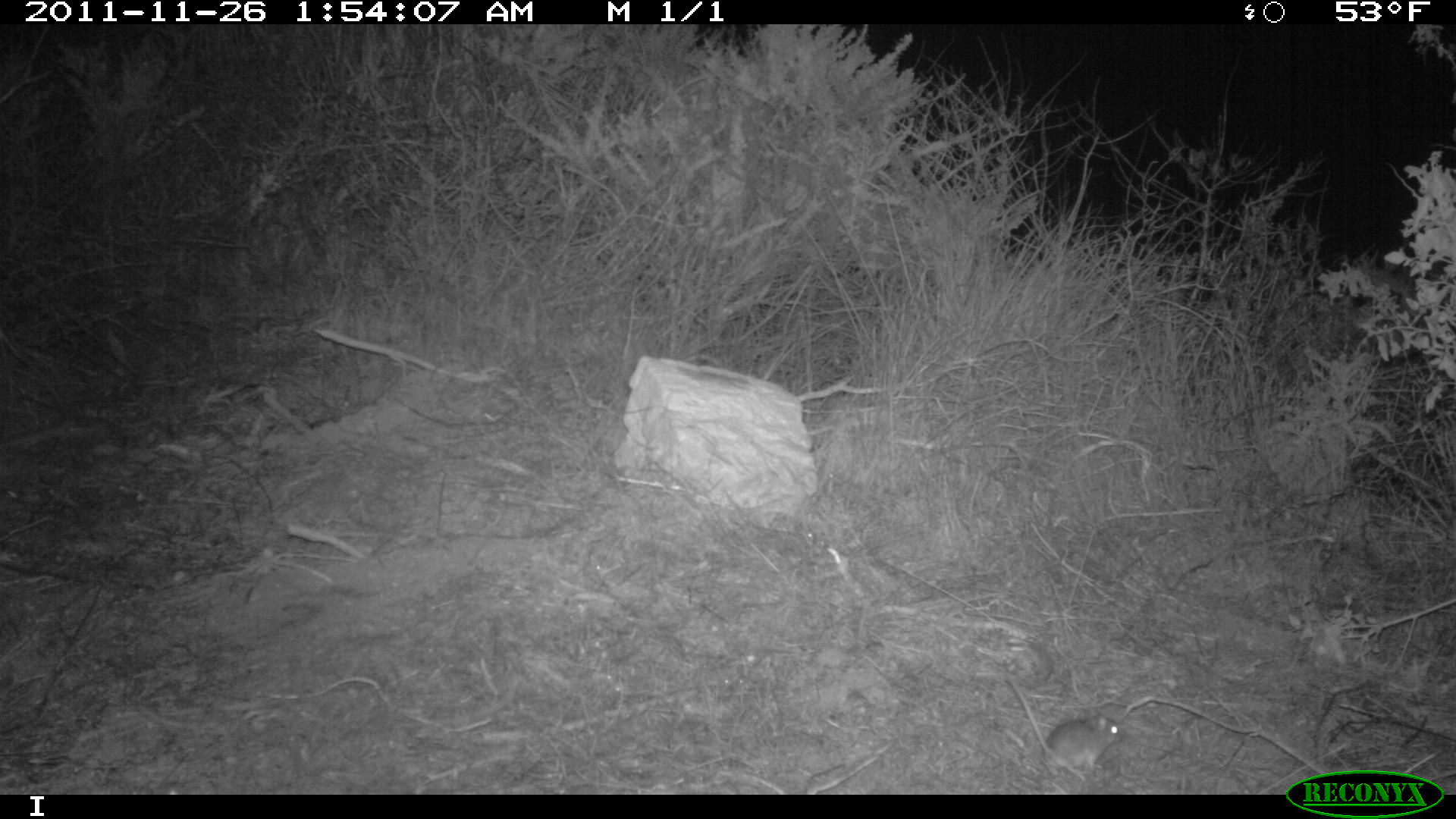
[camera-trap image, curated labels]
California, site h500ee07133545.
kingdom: Animalia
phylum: Chordata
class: Mammalia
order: Rodentia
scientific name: Rodentia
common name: rodent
Rodent (Rodentia).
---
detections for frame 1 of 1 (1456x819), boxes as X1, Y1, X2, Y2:
rodent: 1004, 672, 1122, 783